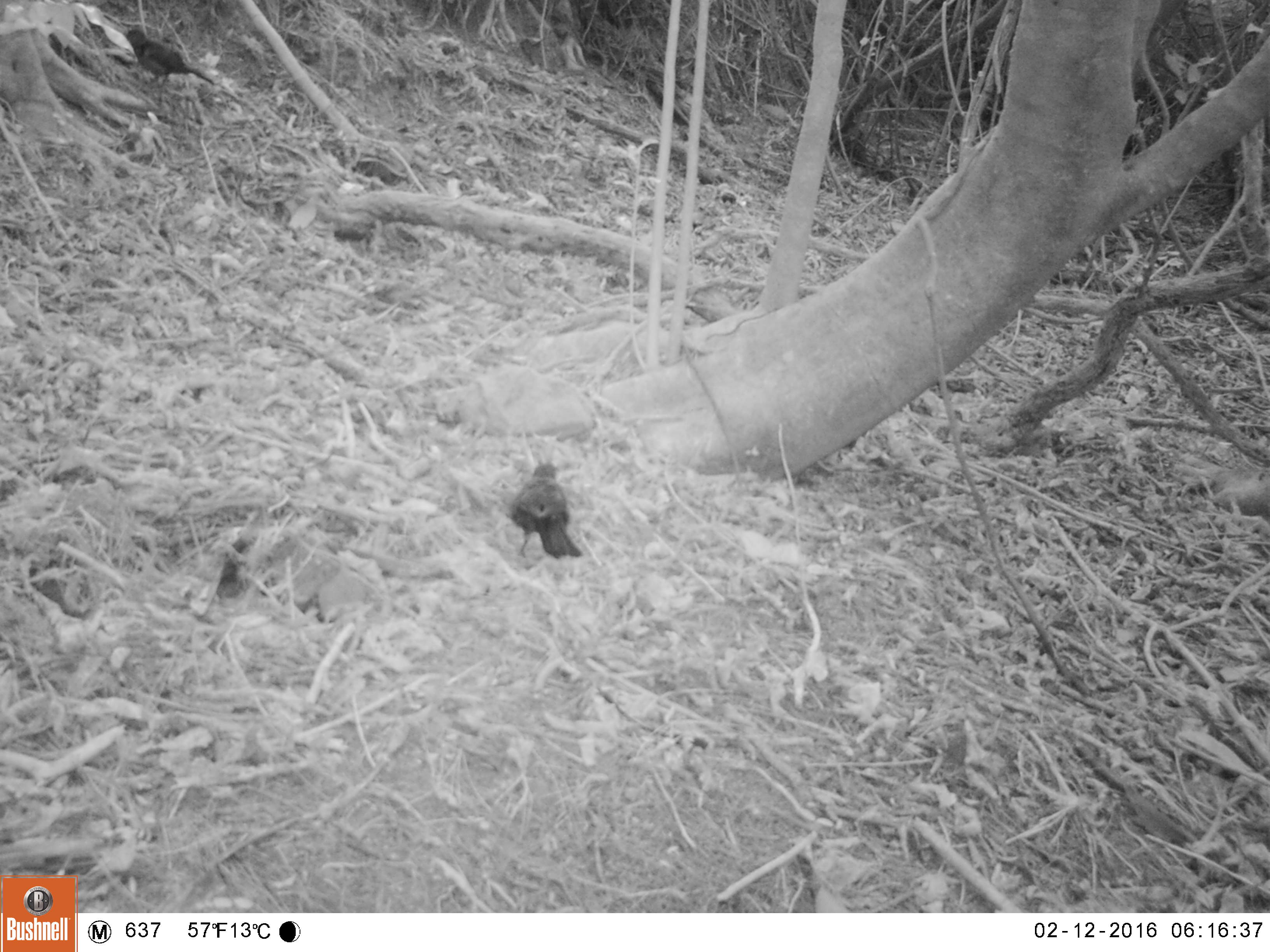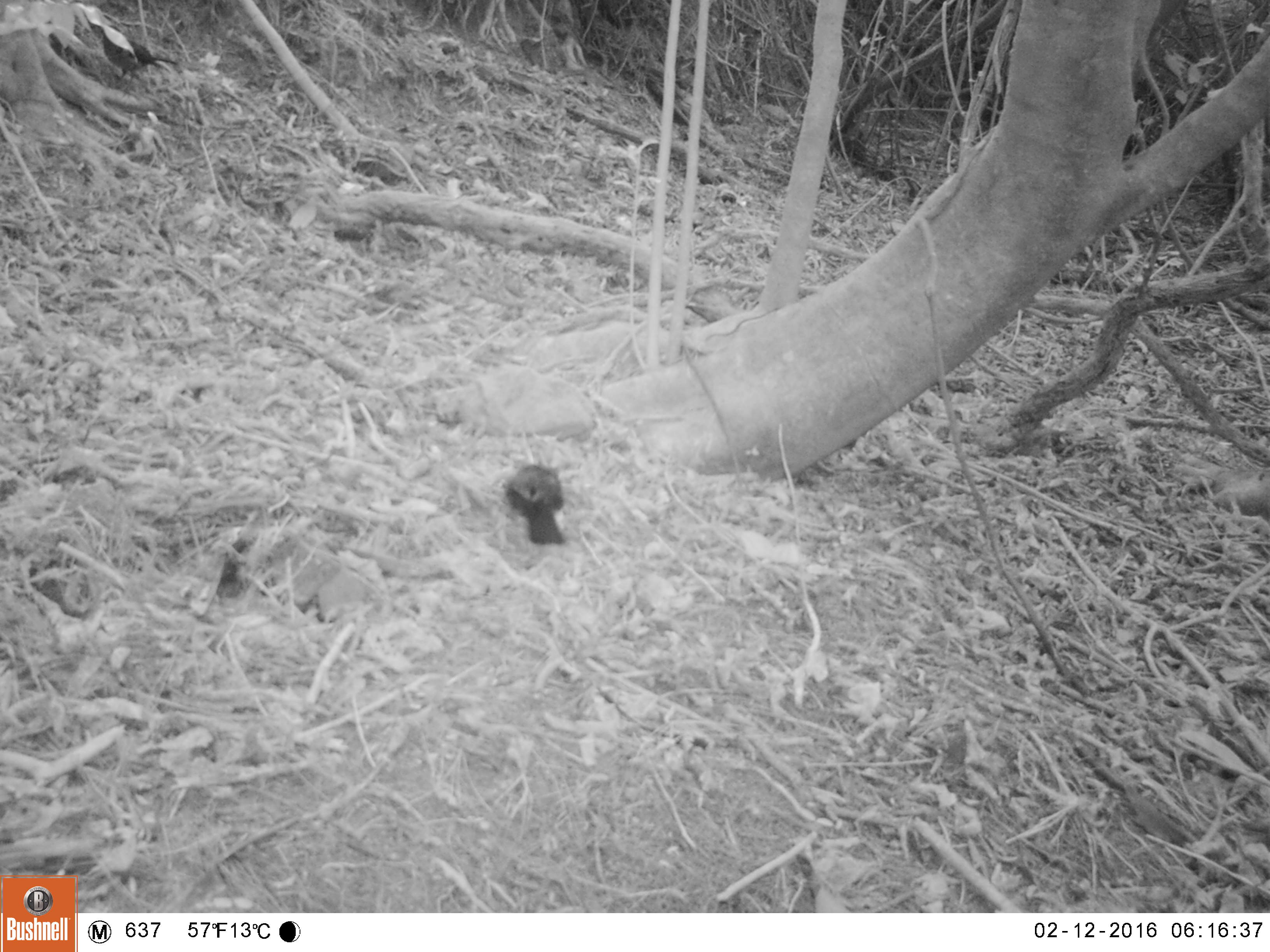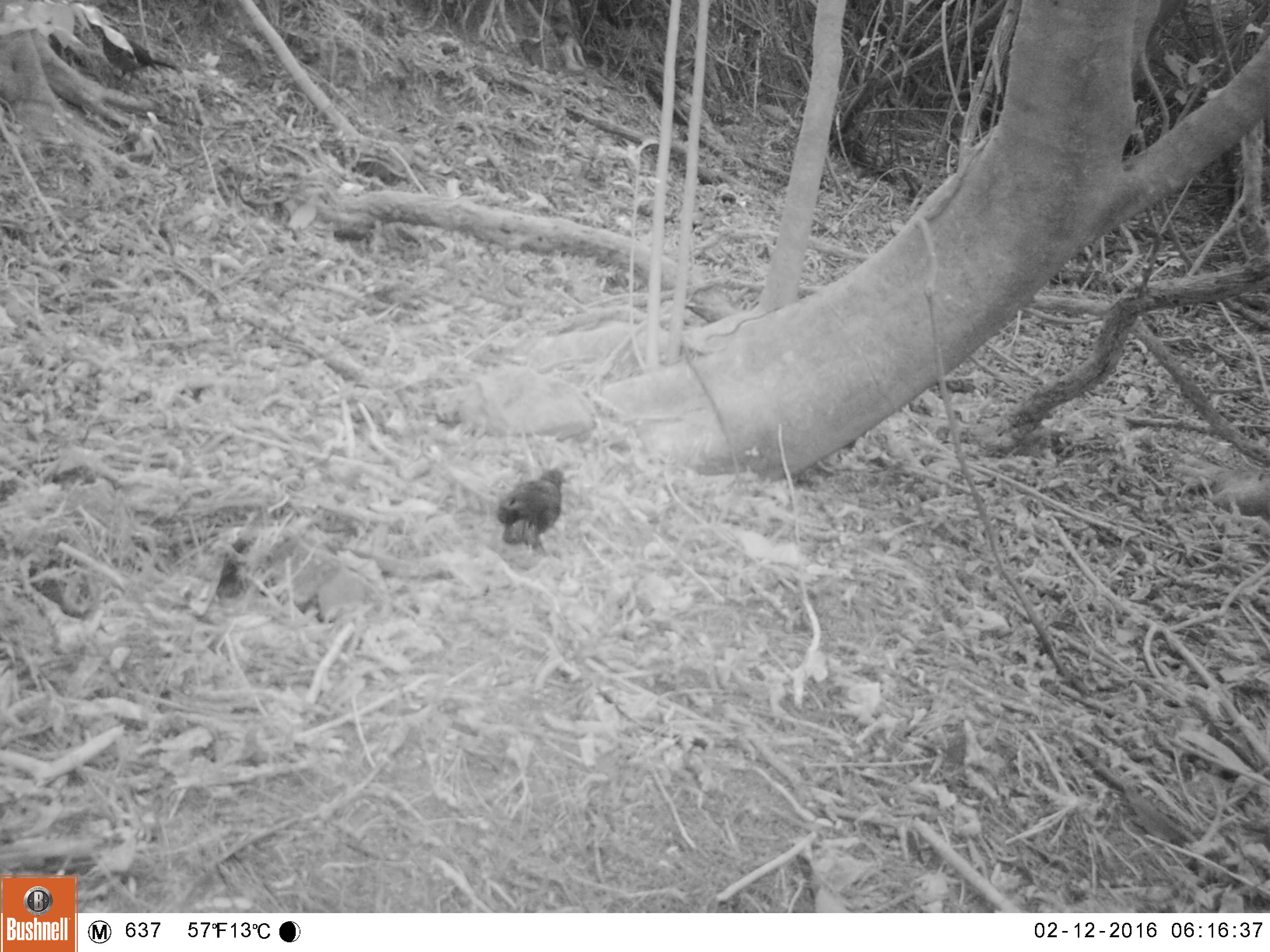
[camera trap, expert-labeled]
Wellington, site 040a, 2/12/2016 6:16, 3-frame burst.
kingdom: Animalia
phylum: Chordata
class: Aves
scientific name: Aves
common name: bird